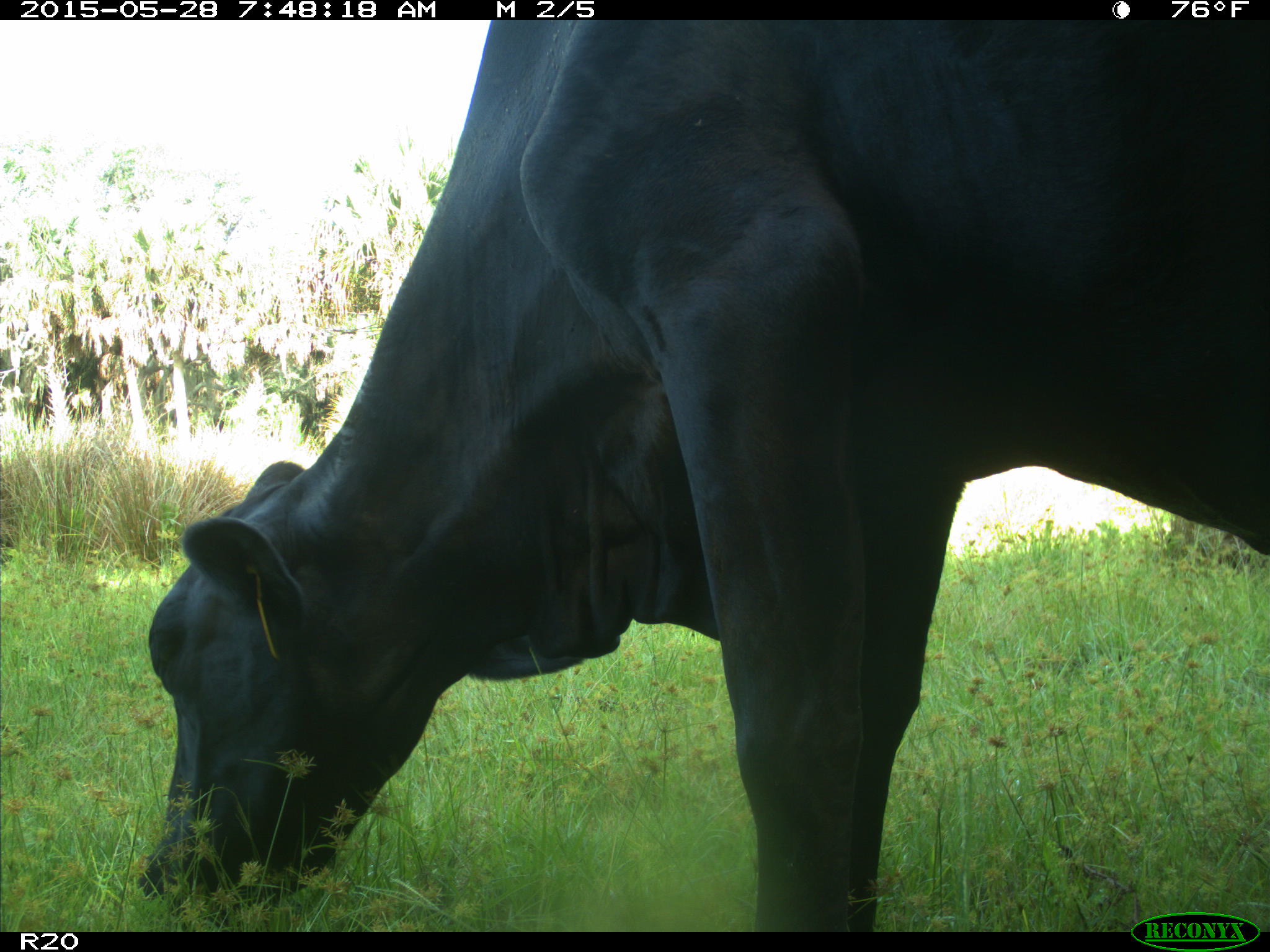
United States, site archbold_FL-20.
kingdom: Animalia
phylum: Chordata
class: Mammalia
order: Artiodactyla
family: Bovidae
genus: Bos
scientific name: Bos taurus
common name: domestic cow